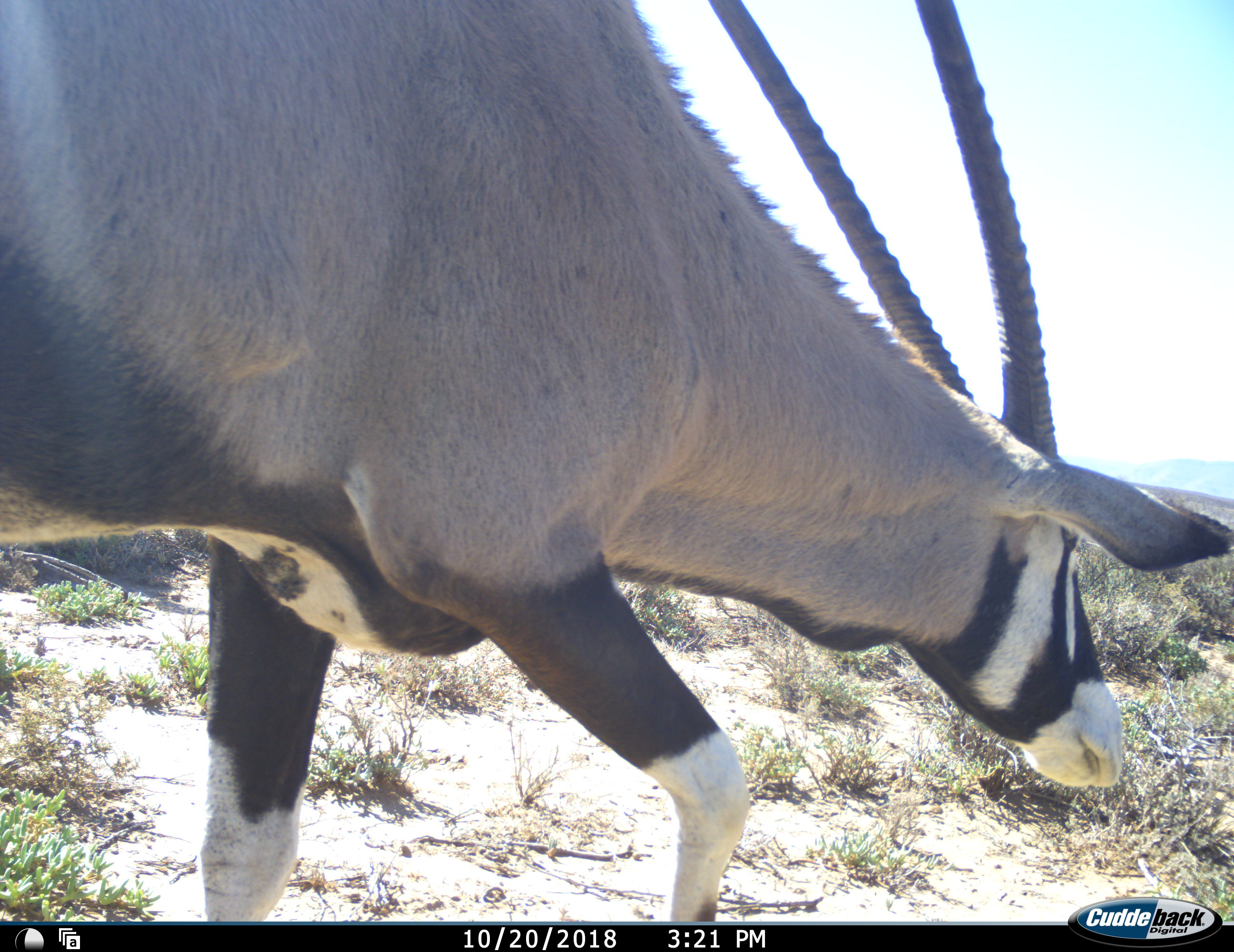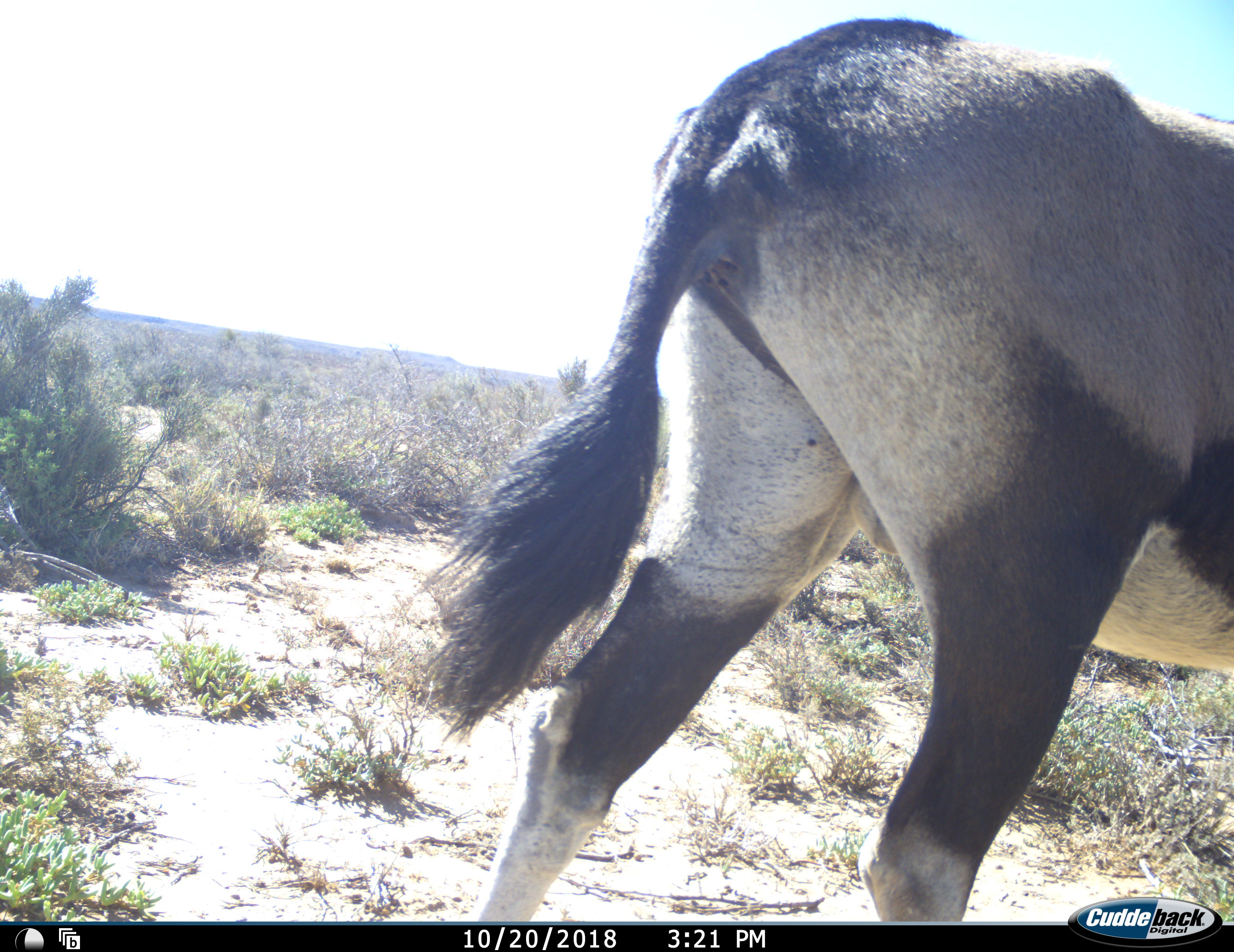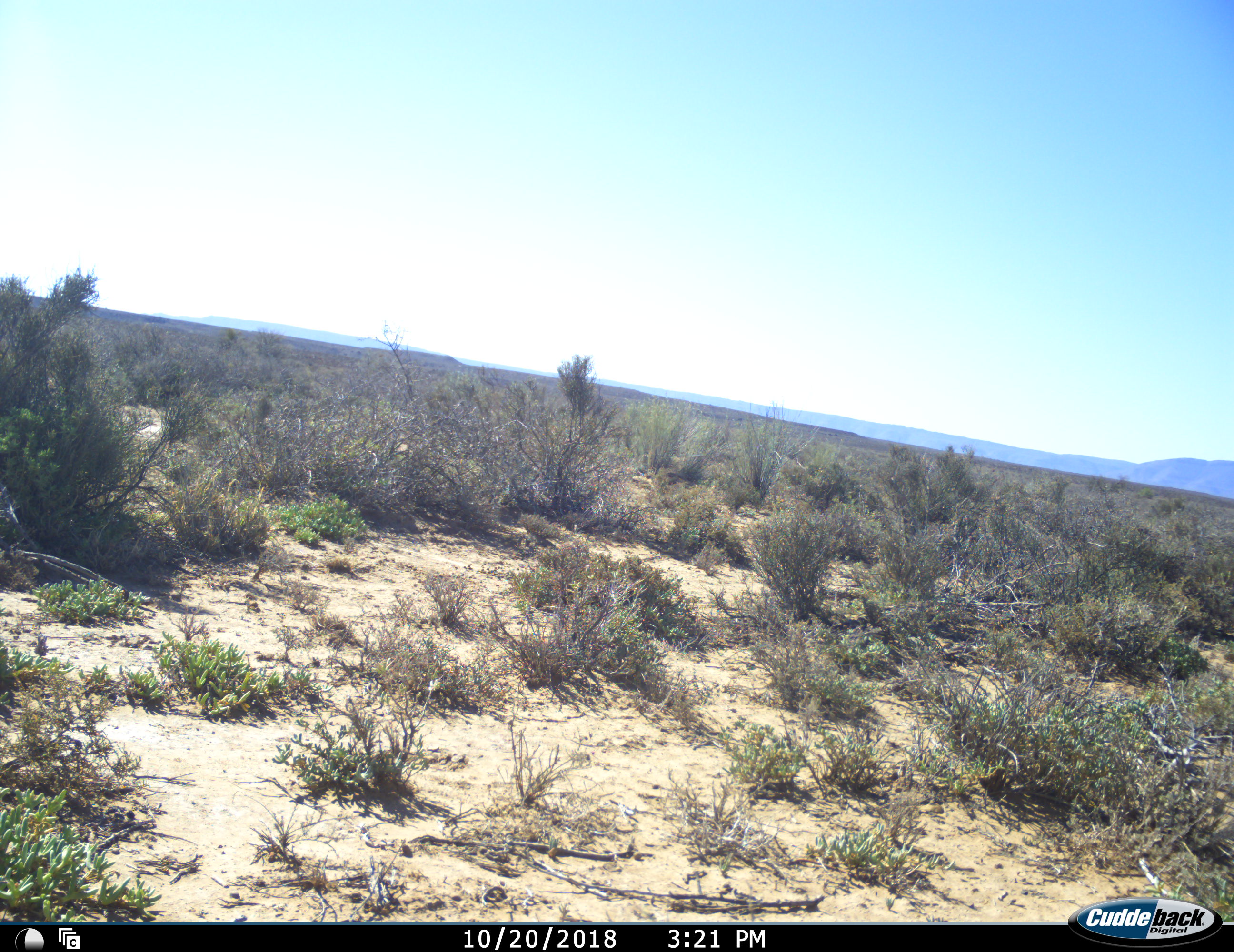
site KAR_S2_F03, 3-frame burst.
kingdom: Animalia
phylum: Chordata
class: Mammalia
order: Artiodactyla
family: Bovidae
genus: Oryx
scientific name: Oryx gazella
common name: gemsbok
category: oryx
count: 1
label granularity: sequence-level